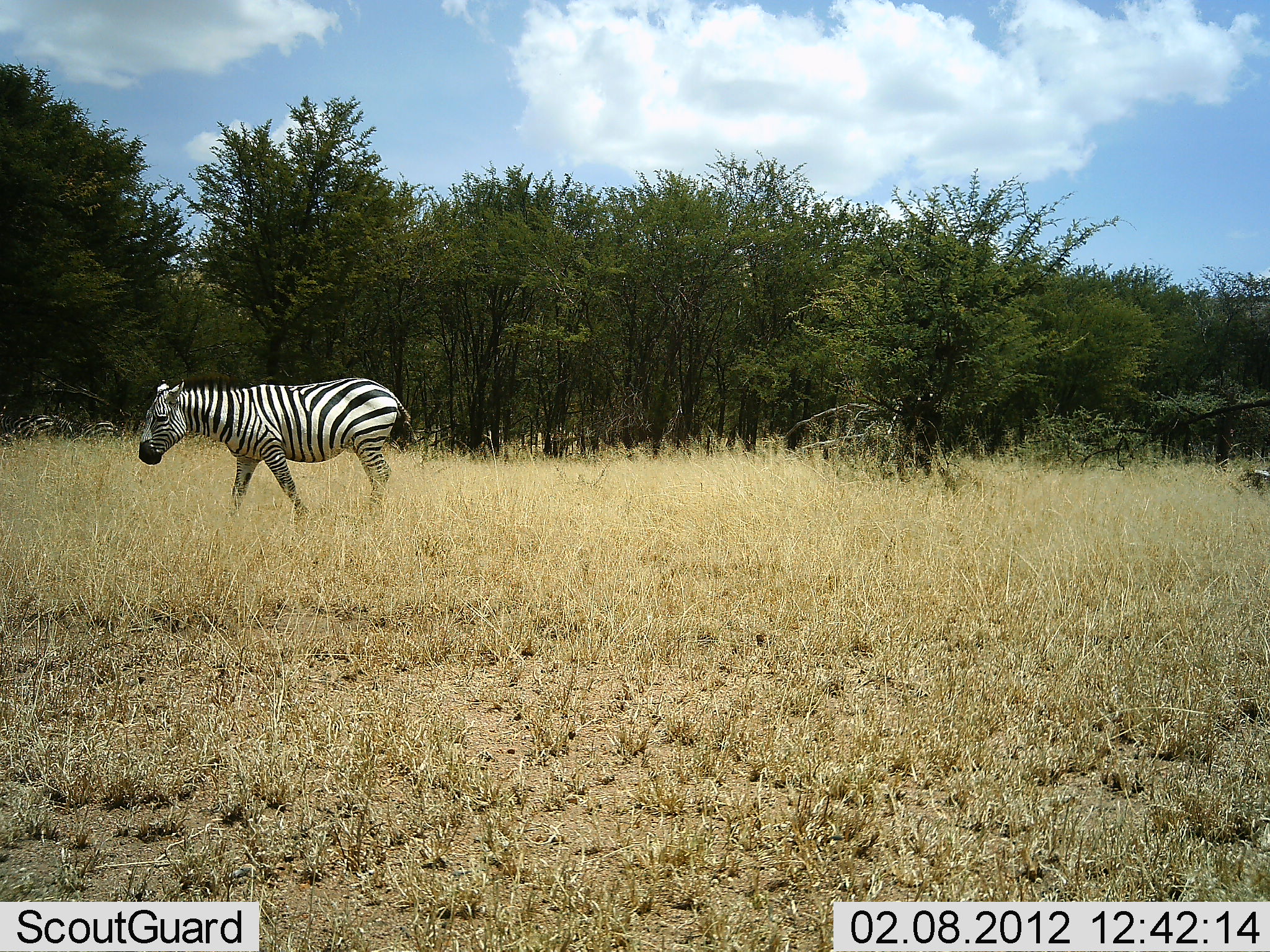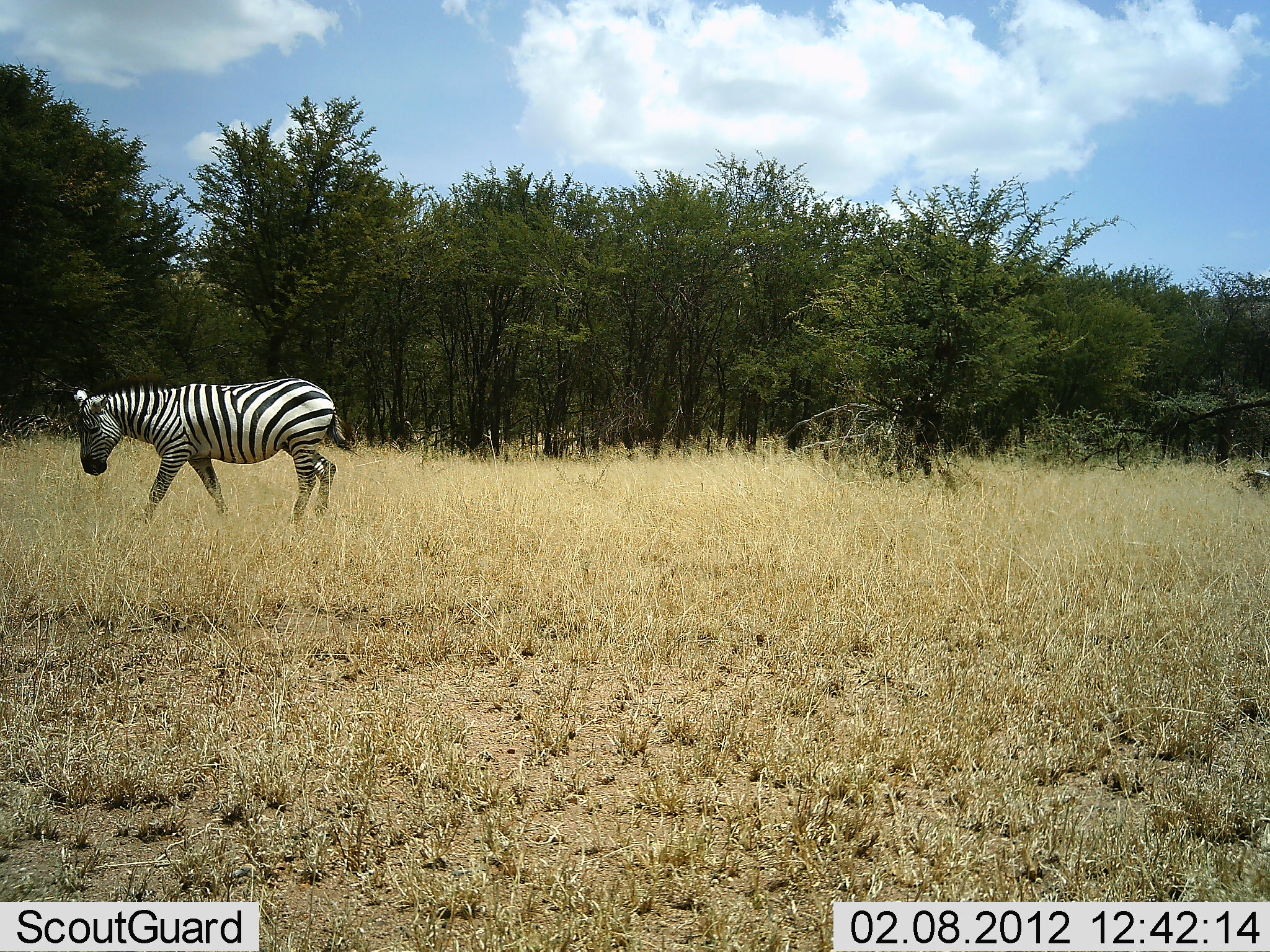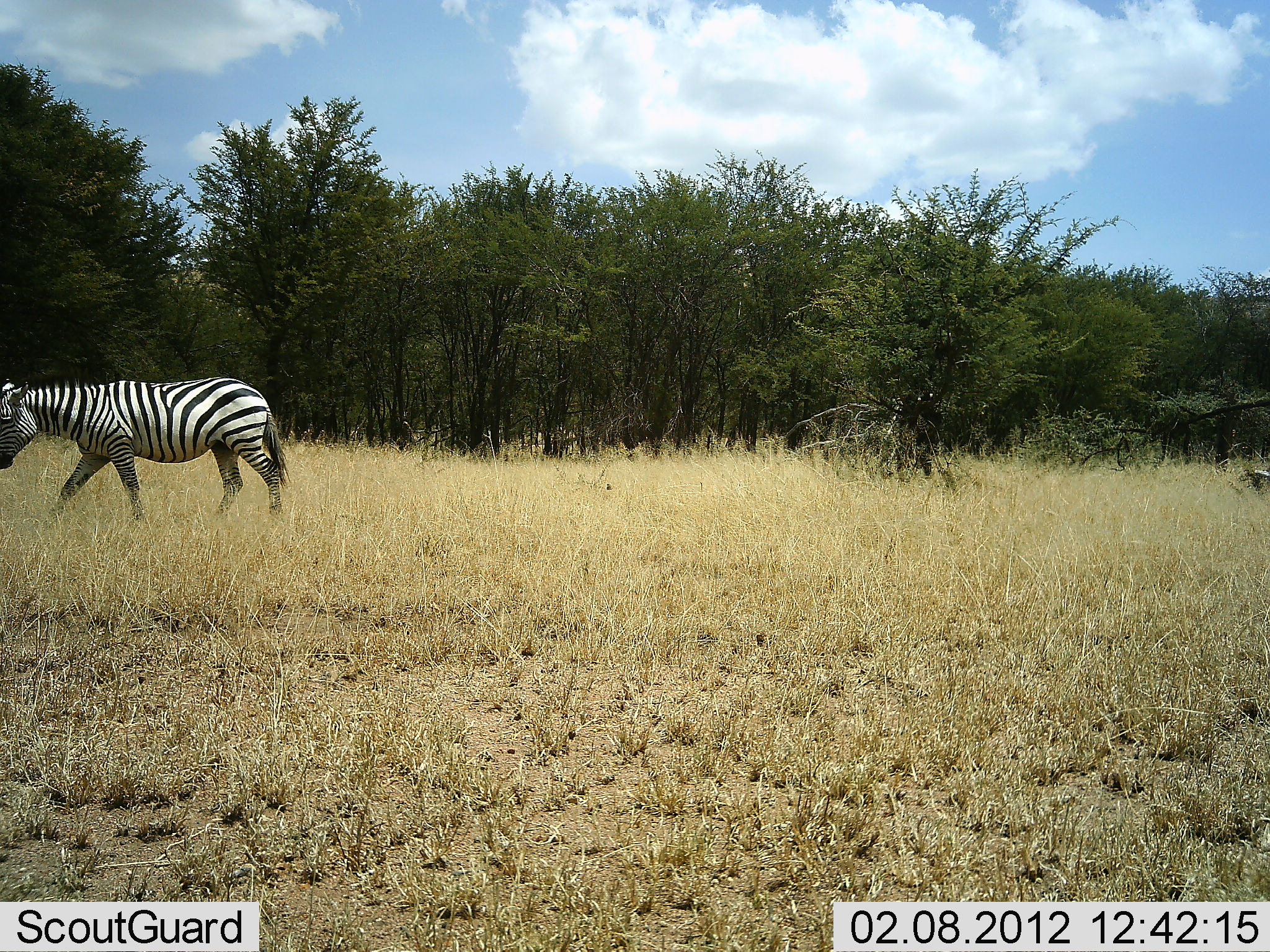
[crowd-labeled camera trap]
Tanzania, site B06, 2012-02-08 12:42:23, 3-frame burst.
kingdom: Animalia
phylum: Chordata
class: Mammalia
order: Perissodactyla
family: Equidae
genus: Equus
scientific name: Equus quagga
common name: plains zebra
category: zebra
Zebra (plains zebra) (Equus quagga), count 1. Behavior (volunteer vote fractions): standing 21%, resting 0%, moving 90%, interacting 0%. Young present (vote fraction): 3%. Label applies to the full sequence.